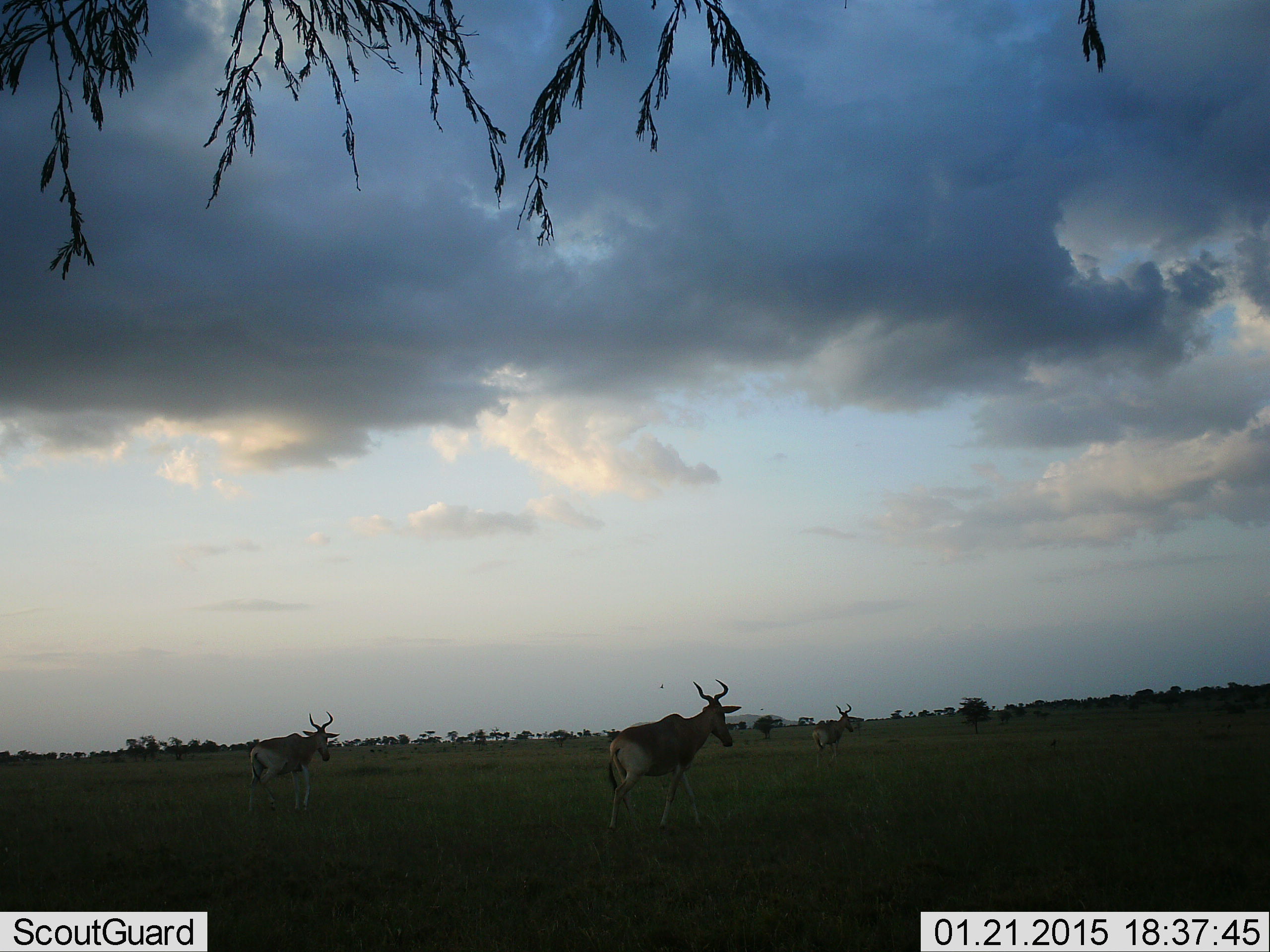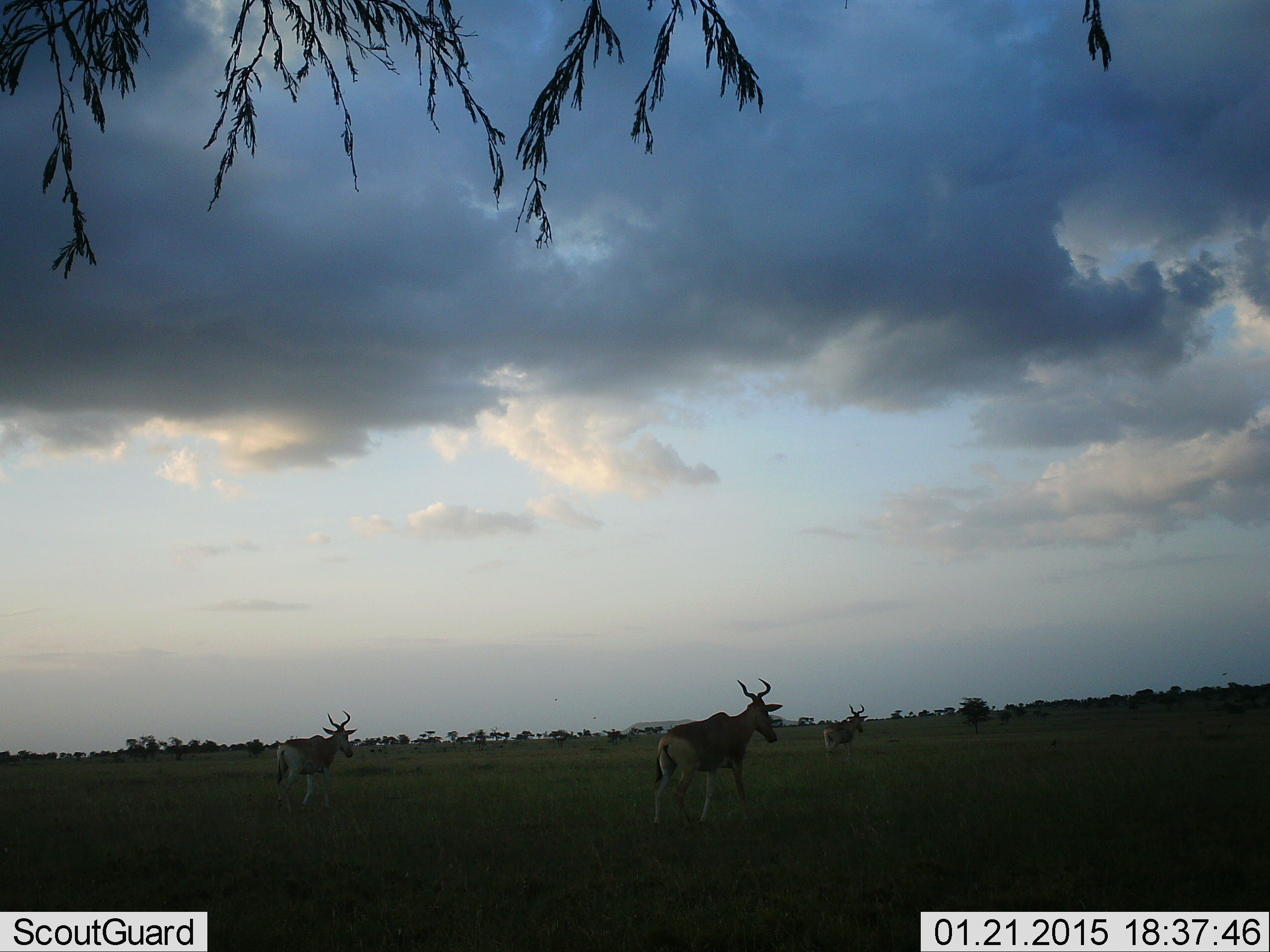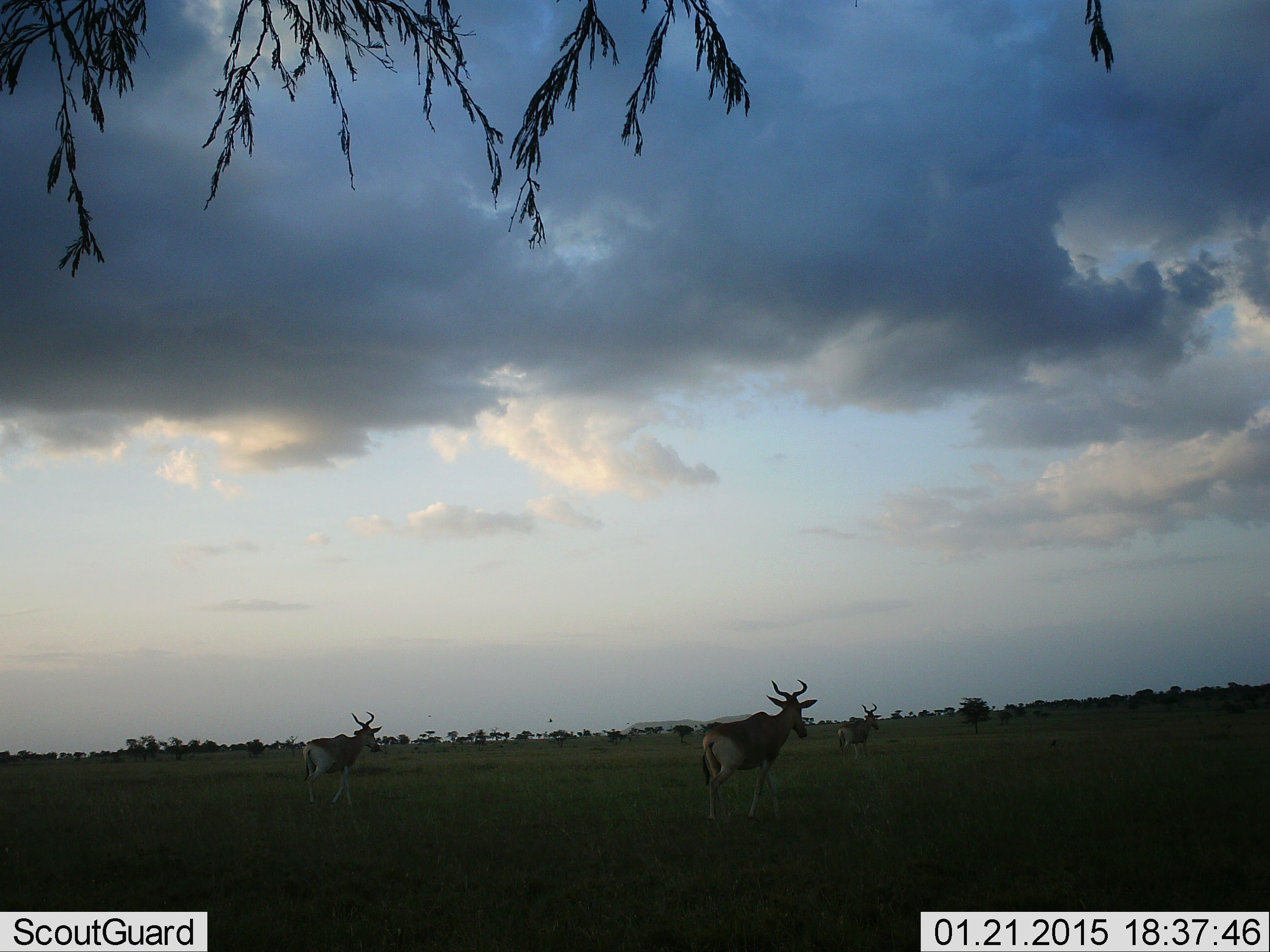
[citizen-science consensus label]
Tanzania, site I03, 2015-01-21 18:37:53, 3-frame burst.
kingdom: Animalia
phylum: Chordata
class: Mammalia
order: Artiodactyla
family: Bovidae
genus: Alcelaphus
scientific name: Alcelaphus buselaphus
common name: hartebeest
Hartebeest (Alcelaphus buselaphus), count 3. Behavior (volunteer vote fractions): standing 10%, resting 0%, moving 90%, interacting 0%. Young present (vote fraction): 0%. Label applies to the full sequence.